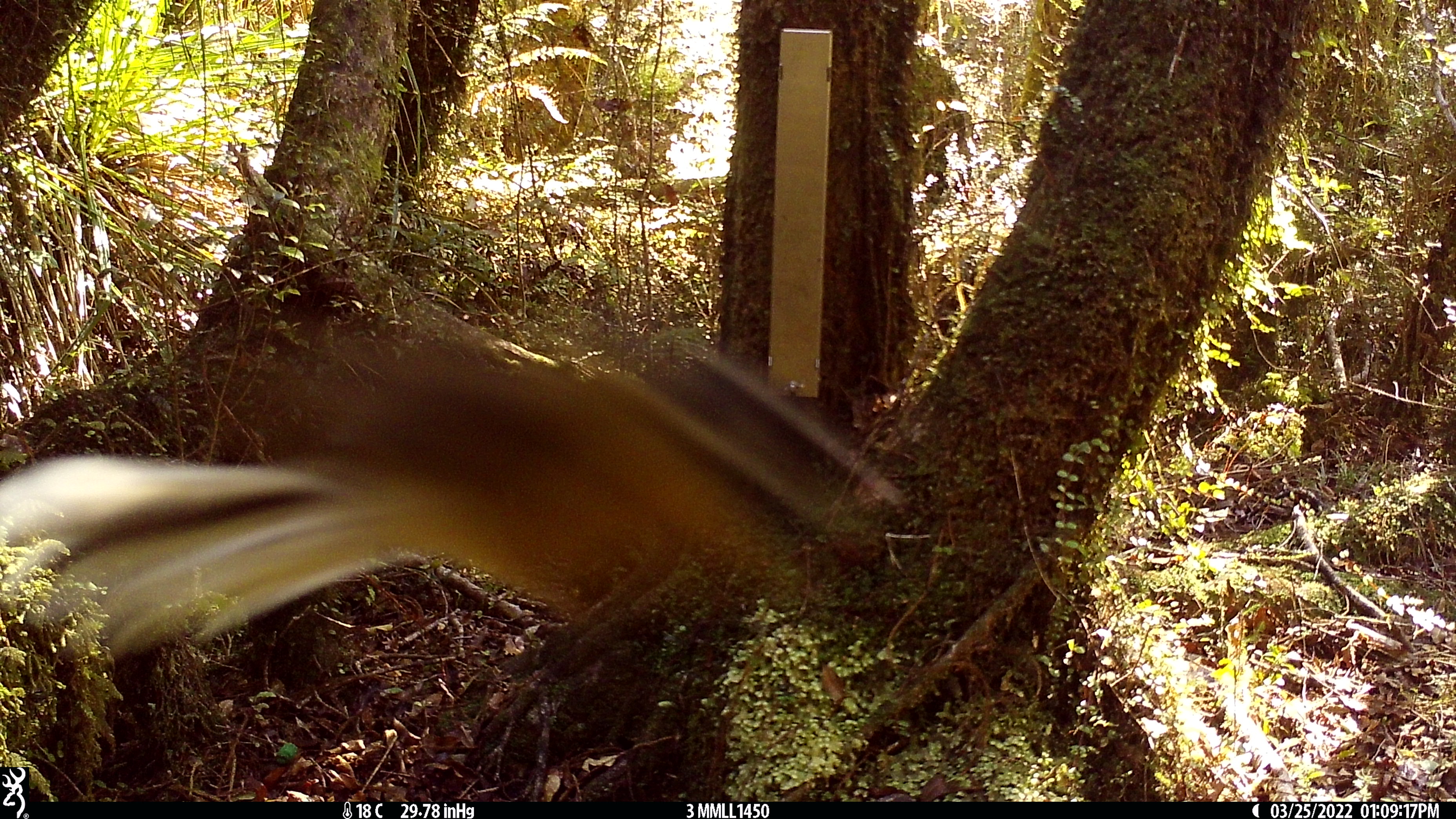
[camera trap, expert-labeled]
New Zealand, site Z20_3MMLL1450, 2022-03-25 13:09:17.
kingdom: Animalia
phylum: Chordata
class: Aves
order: Passeriformes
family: Rhipiduridae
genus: Rhipidura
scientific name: Rhipidura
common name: fantails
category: fantail